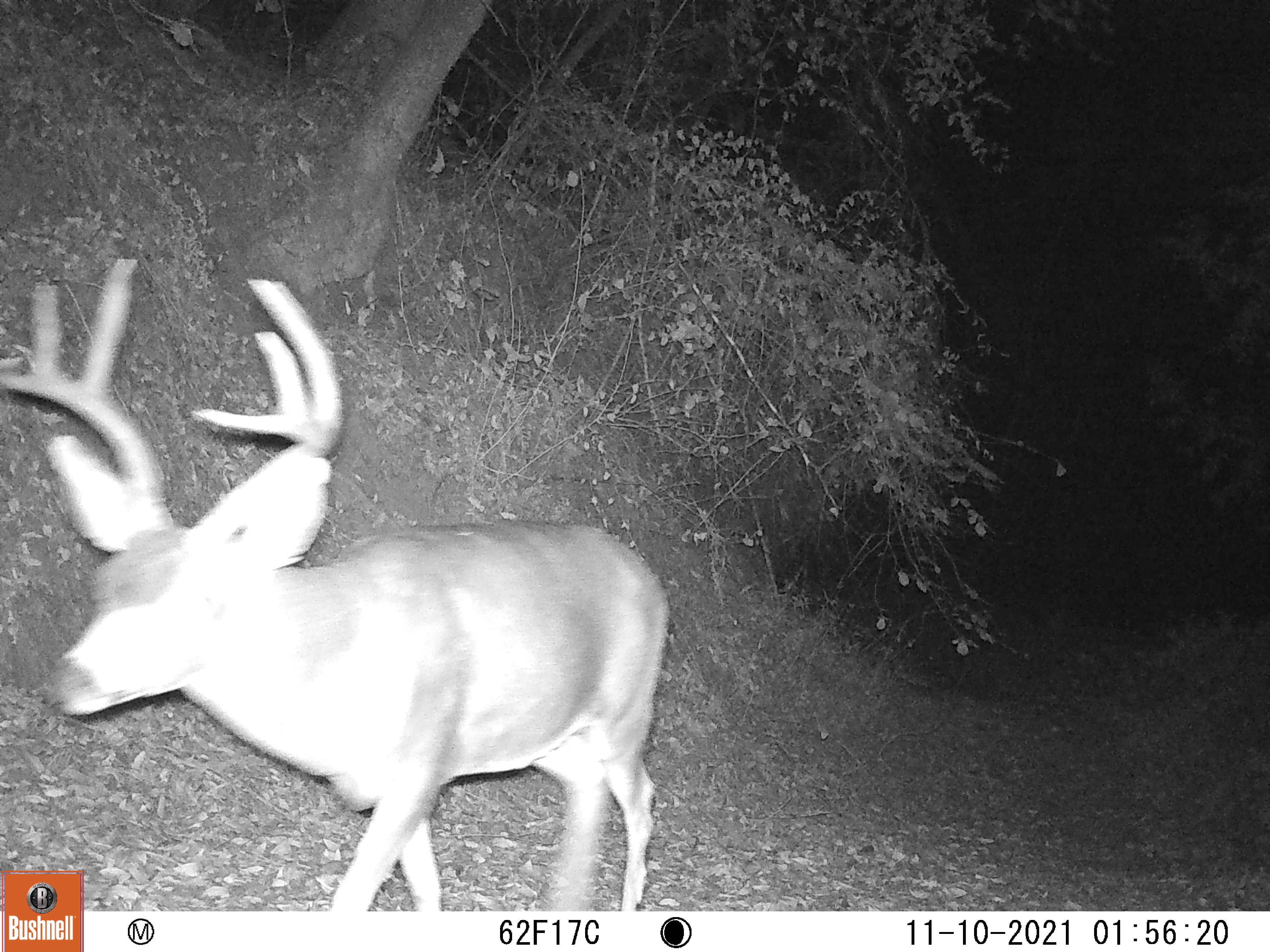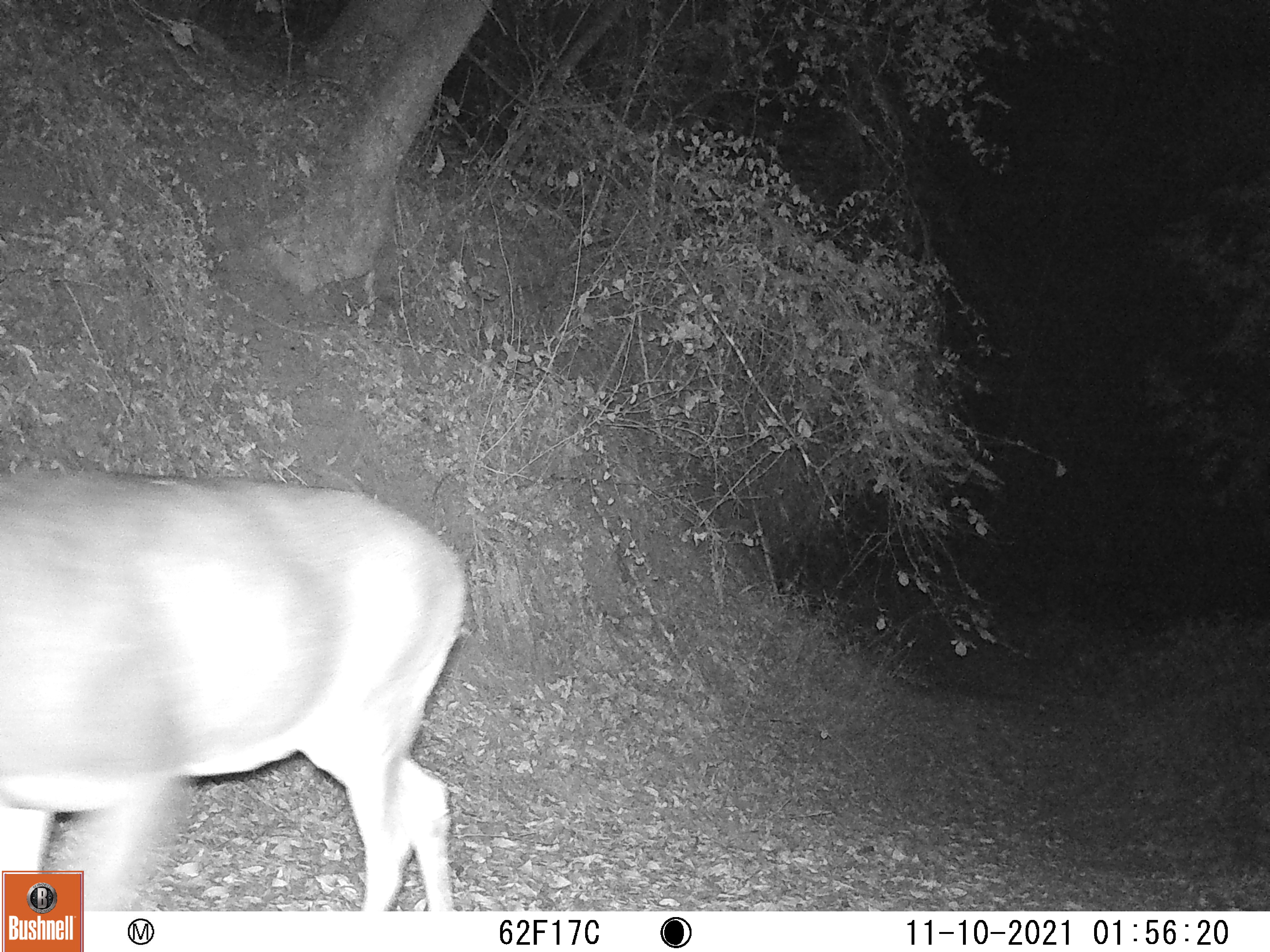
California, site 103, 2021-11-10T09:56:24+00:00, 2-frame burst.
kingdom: Animalia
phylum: Chordata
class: Mammalia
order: Artiodactyla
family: Cervidae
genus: Odocoileus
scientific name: Odocoileus hemionus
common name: mule deer